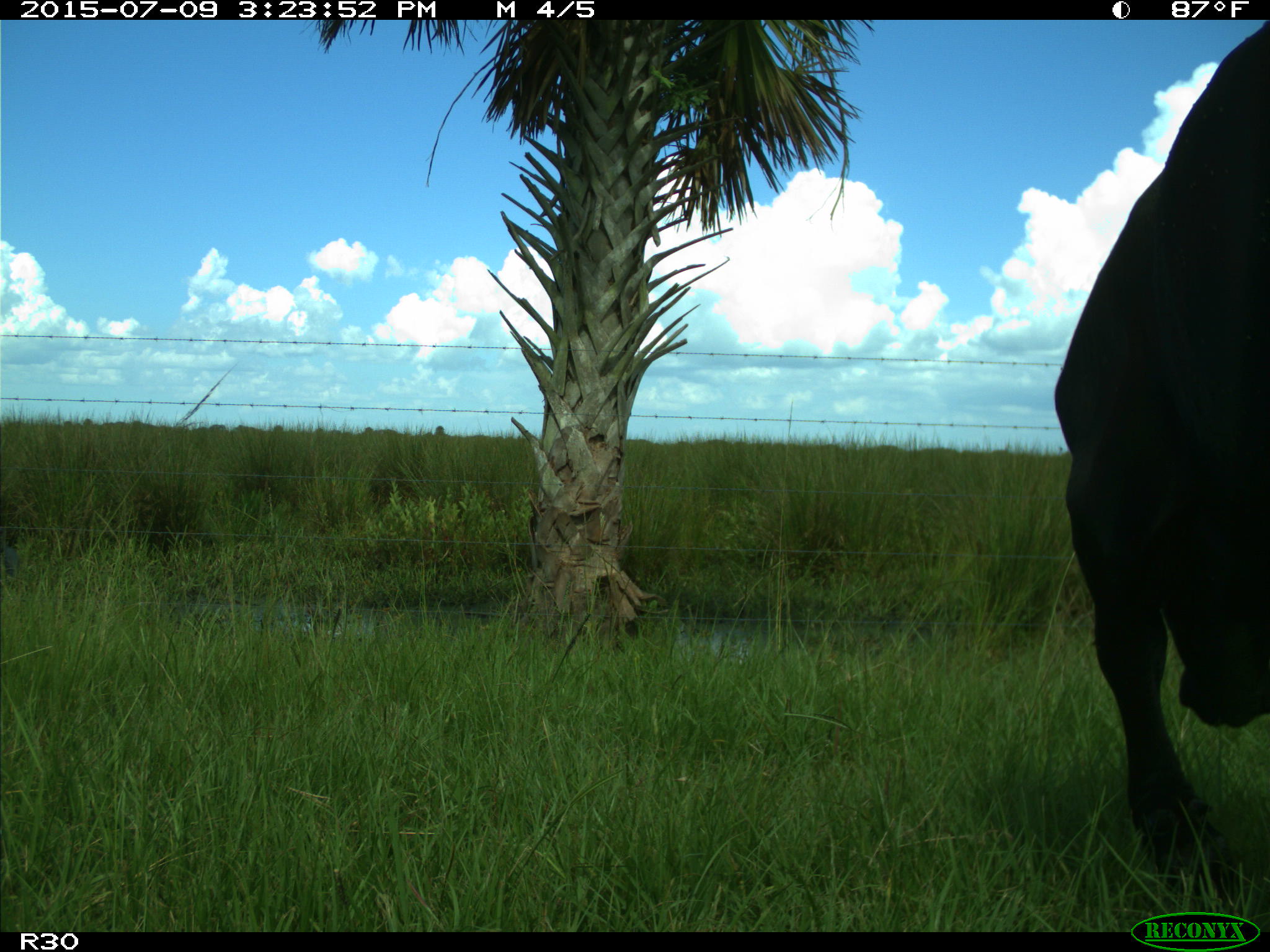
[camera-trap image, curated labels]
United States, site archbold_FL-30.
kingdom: Animalia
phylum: Chordata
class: Mammalia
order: Artiodactyla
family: Bovidae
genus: Bos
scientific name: Bos taurus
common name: domestic cow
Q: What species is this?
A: Bos taurus (domestic cow).